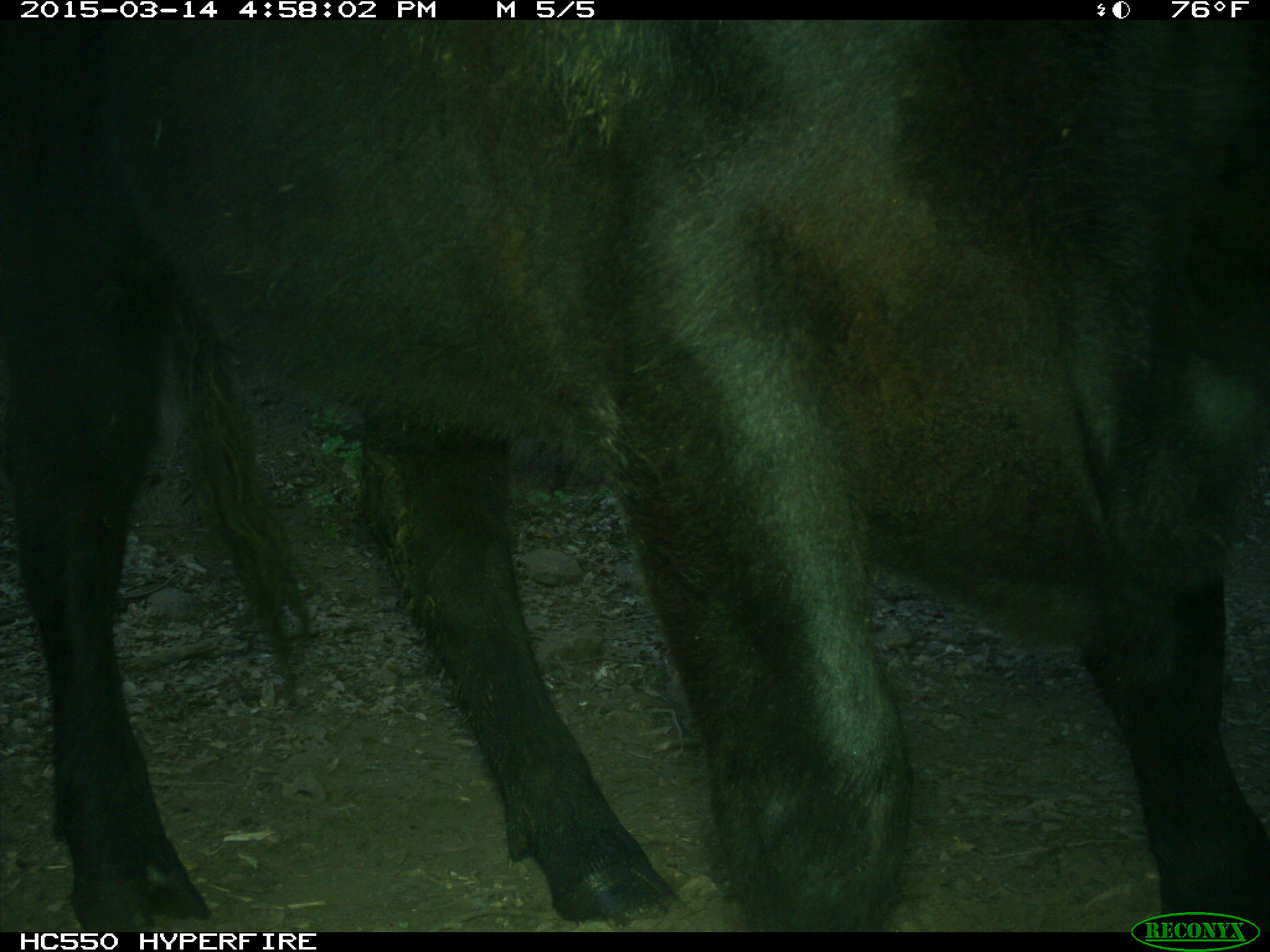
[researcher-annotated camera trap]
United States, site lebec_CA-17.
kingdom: Animalia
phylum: Chordata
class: Mammalia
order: Artiodactyla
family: Bovidae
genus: Bos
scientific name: Bos taurus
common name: domestic cow